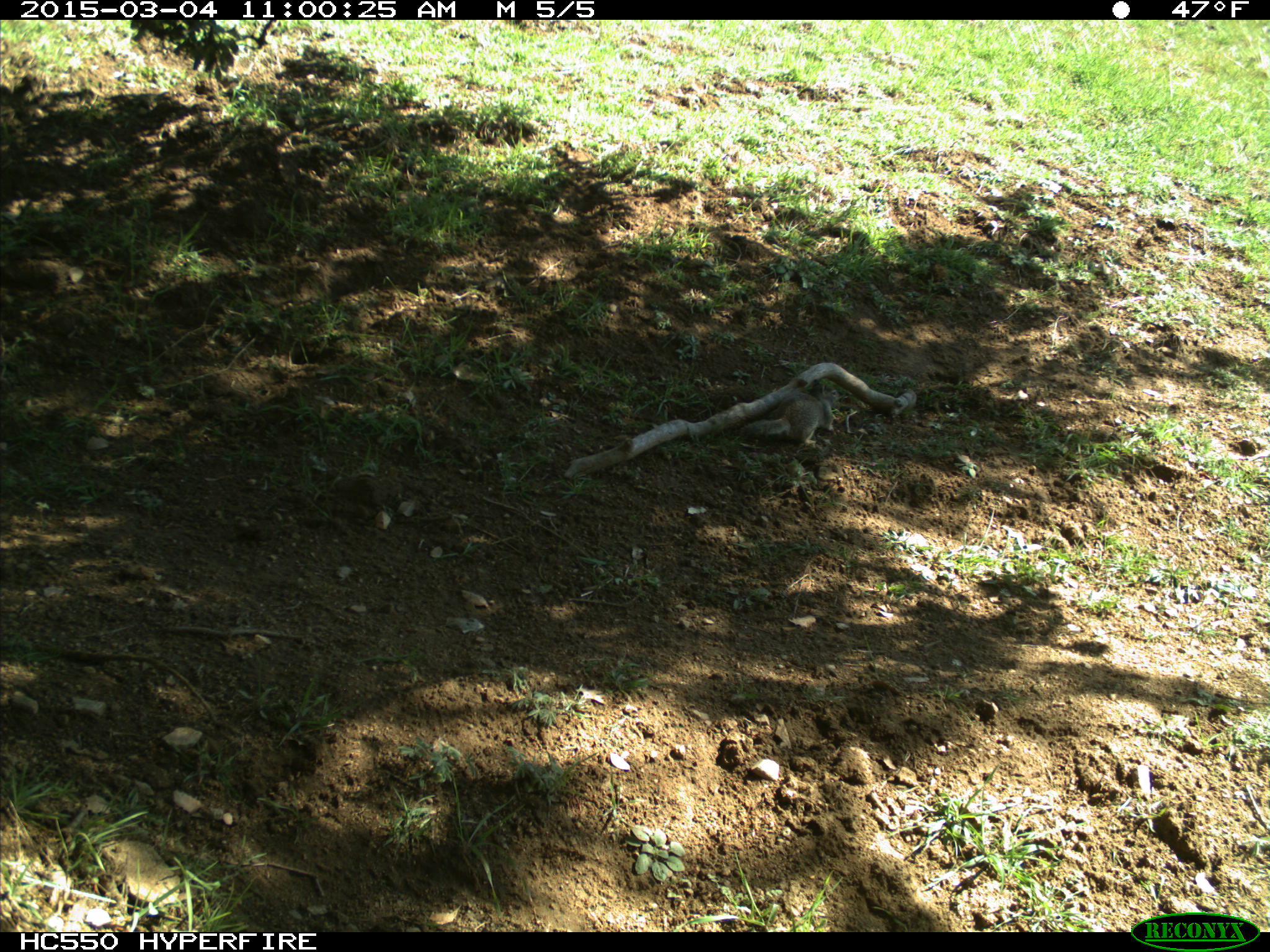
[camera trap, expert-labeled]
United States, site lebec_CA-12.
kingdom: Animalia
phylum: Chordata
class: Mammalia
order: Rodentia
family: Sciuridae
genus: Otospermophilus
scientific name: Otospermophilus beecheyi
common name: california ground squirrel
Otospermophilus beecheyi (california ground squirrel).